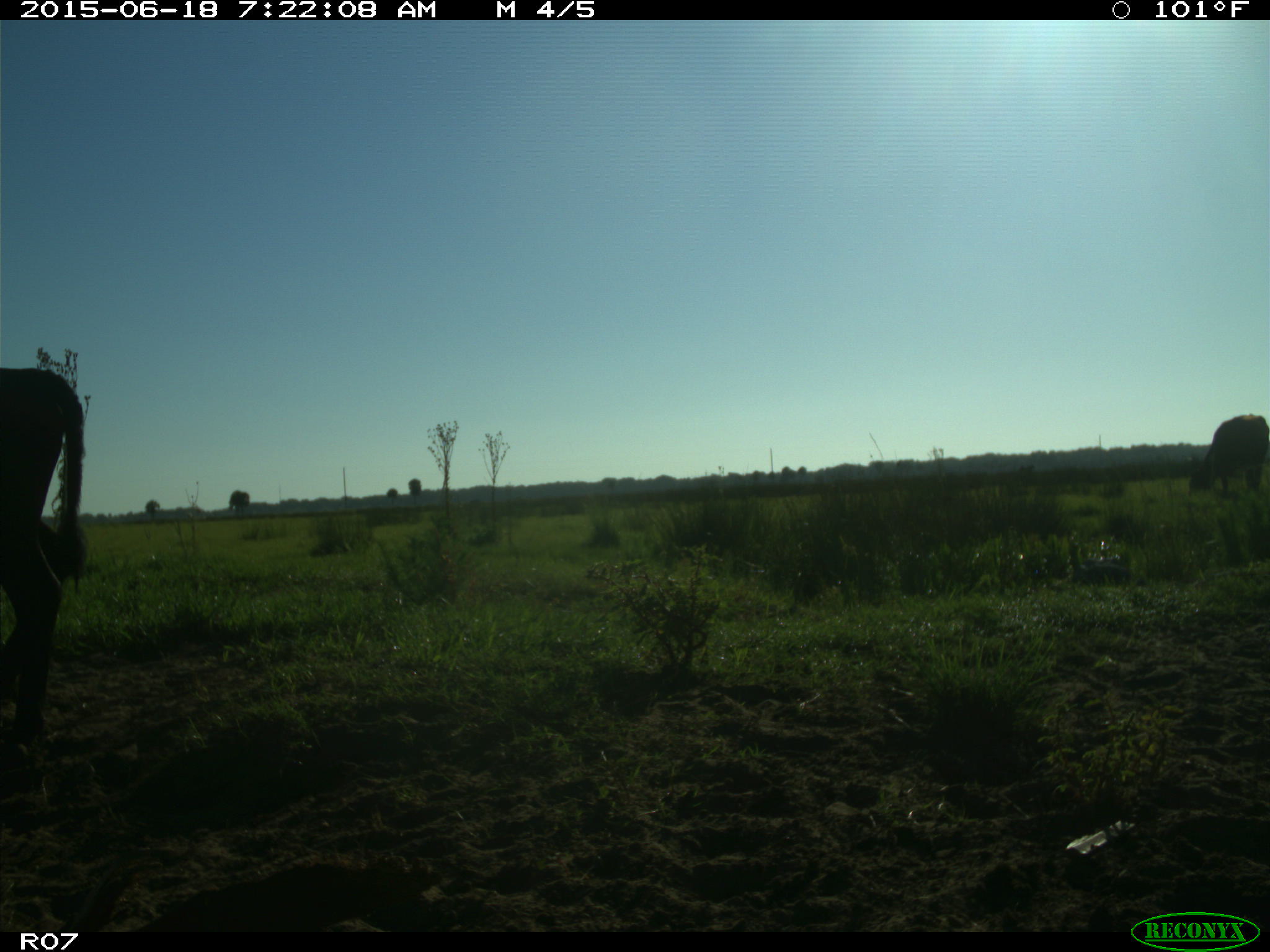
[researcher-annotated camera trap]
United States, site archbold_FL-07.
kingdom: Animalia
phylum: Chordata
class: Mammalia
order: Artiodactyla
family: Bovidae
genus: Bos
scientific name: Bos taurus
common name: domestic cow